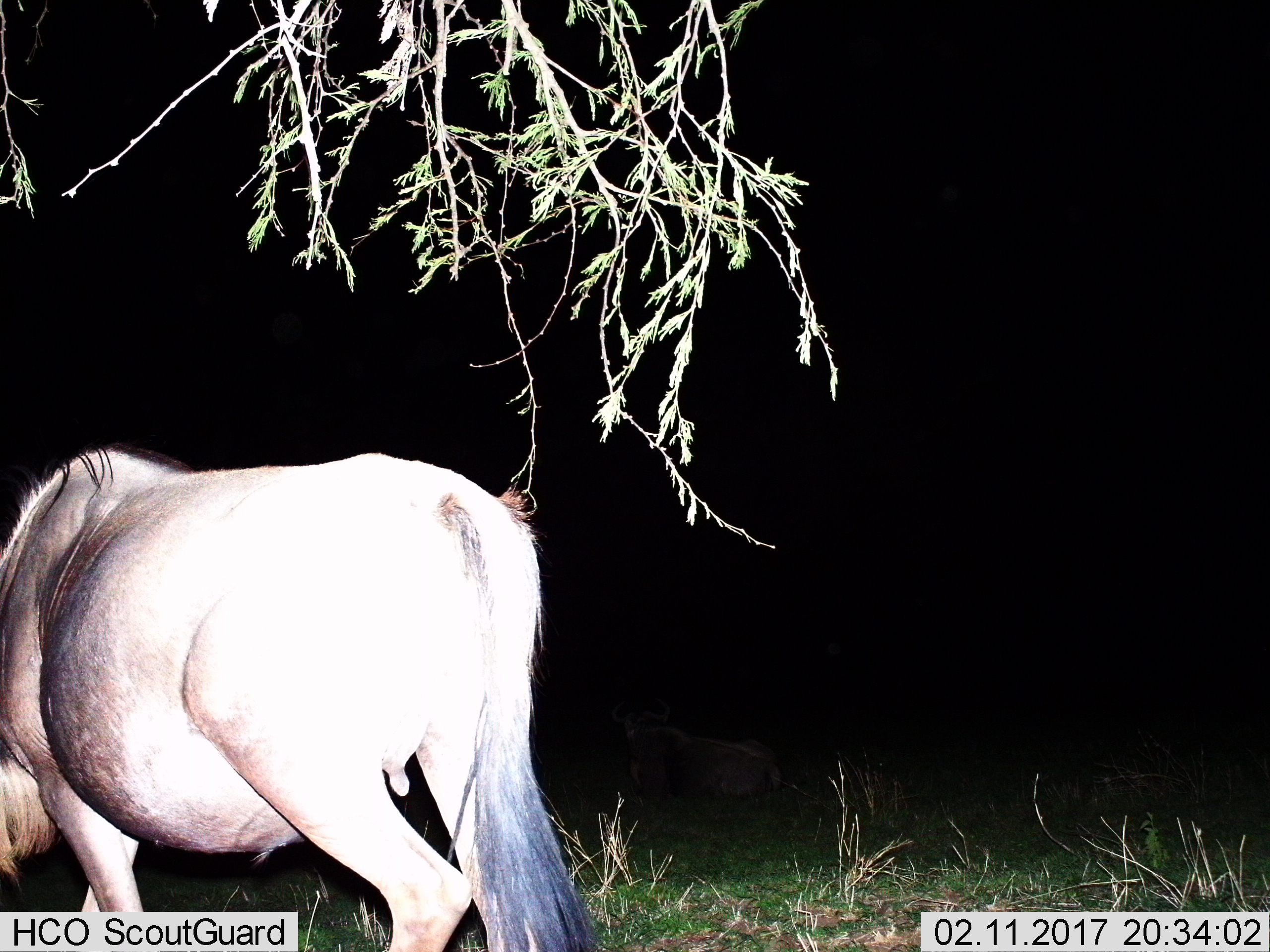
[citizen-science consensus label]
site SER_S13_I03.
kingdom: Animalia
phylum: Chordata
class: Mammalia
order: Artiodactyla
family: Bovidae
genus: Connochaetes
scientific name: Connochaetes taurinus taurinus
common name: blue wildebeest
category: wildebeestblue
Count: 1.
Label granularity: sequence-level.